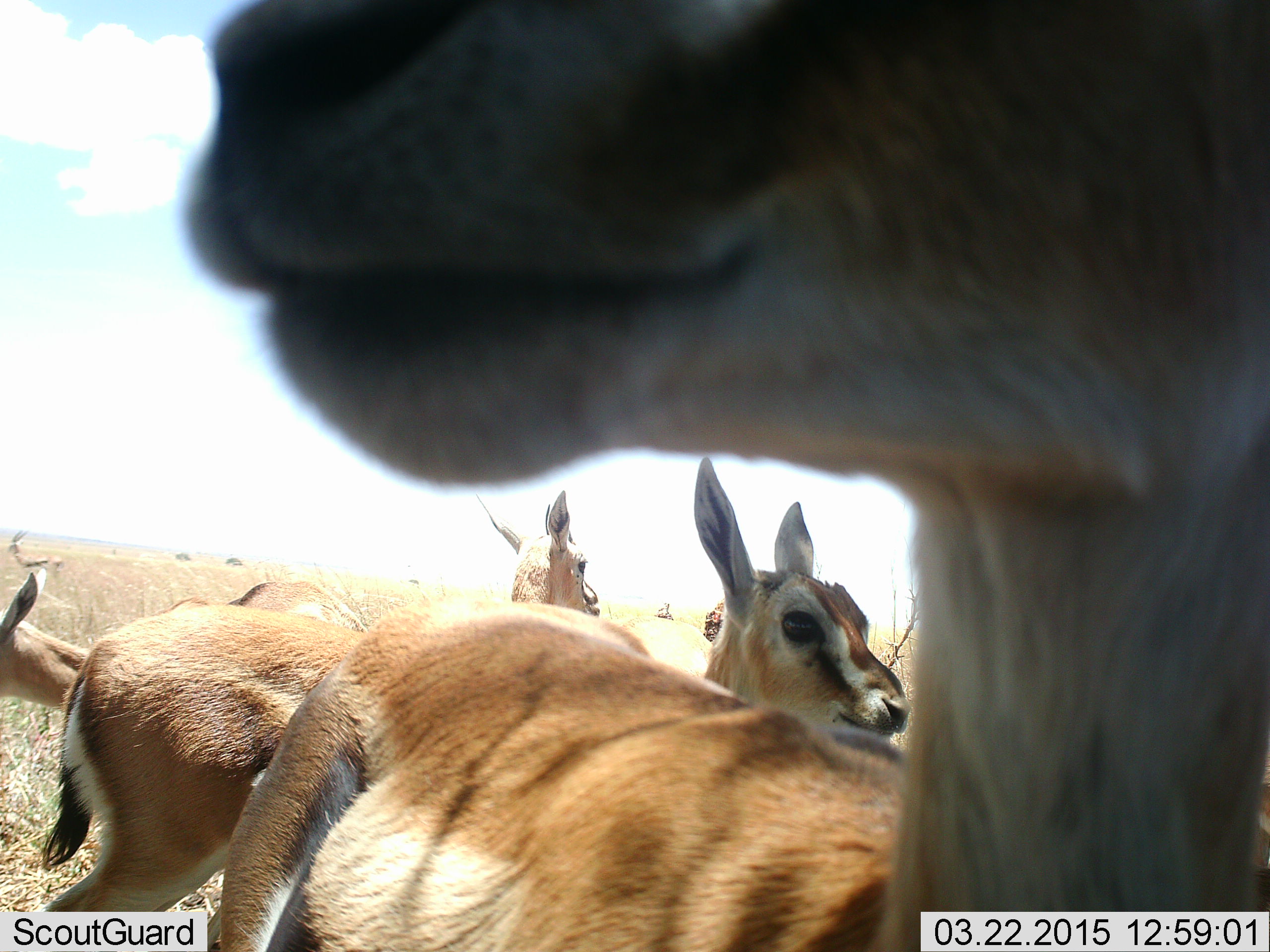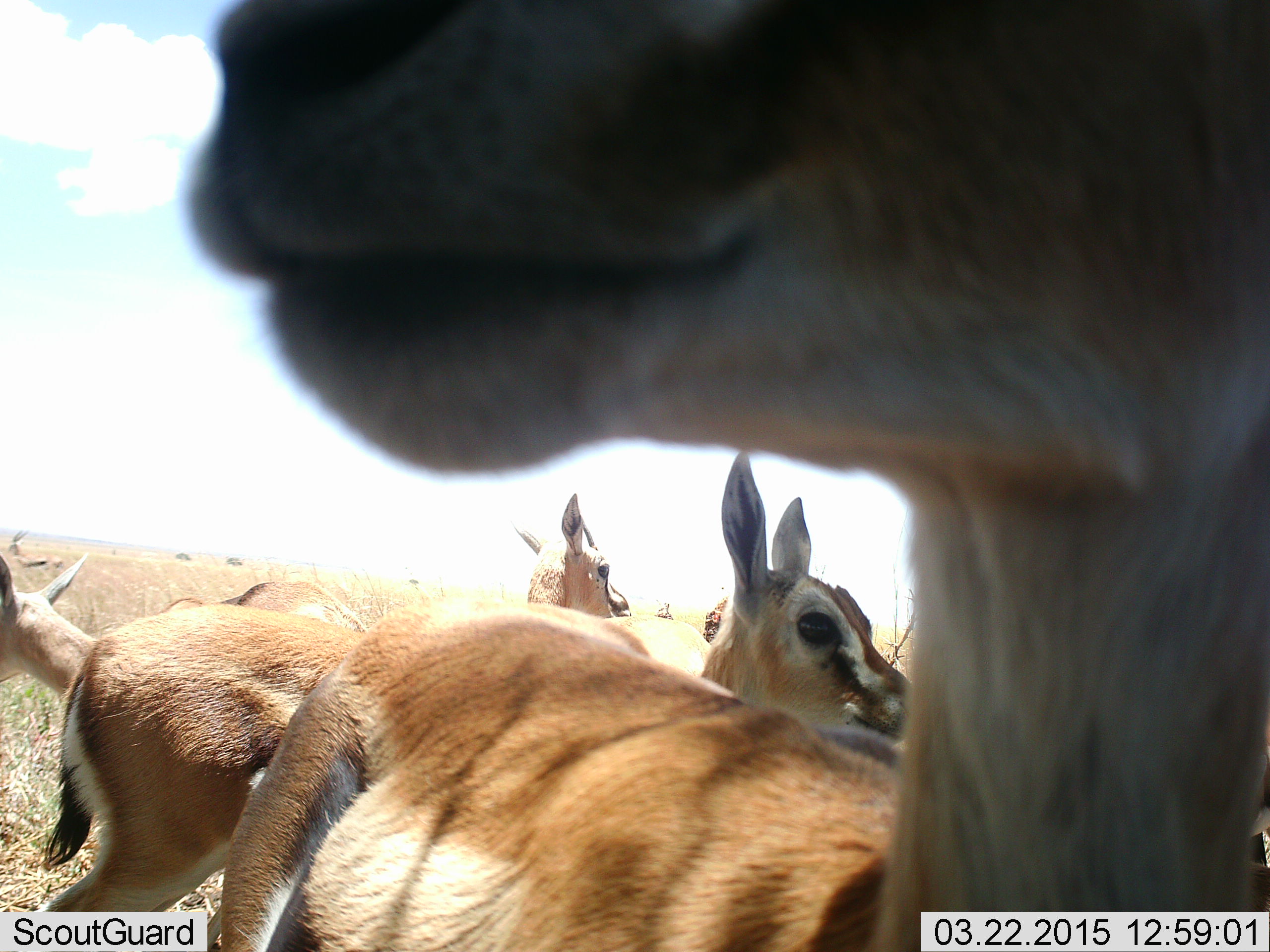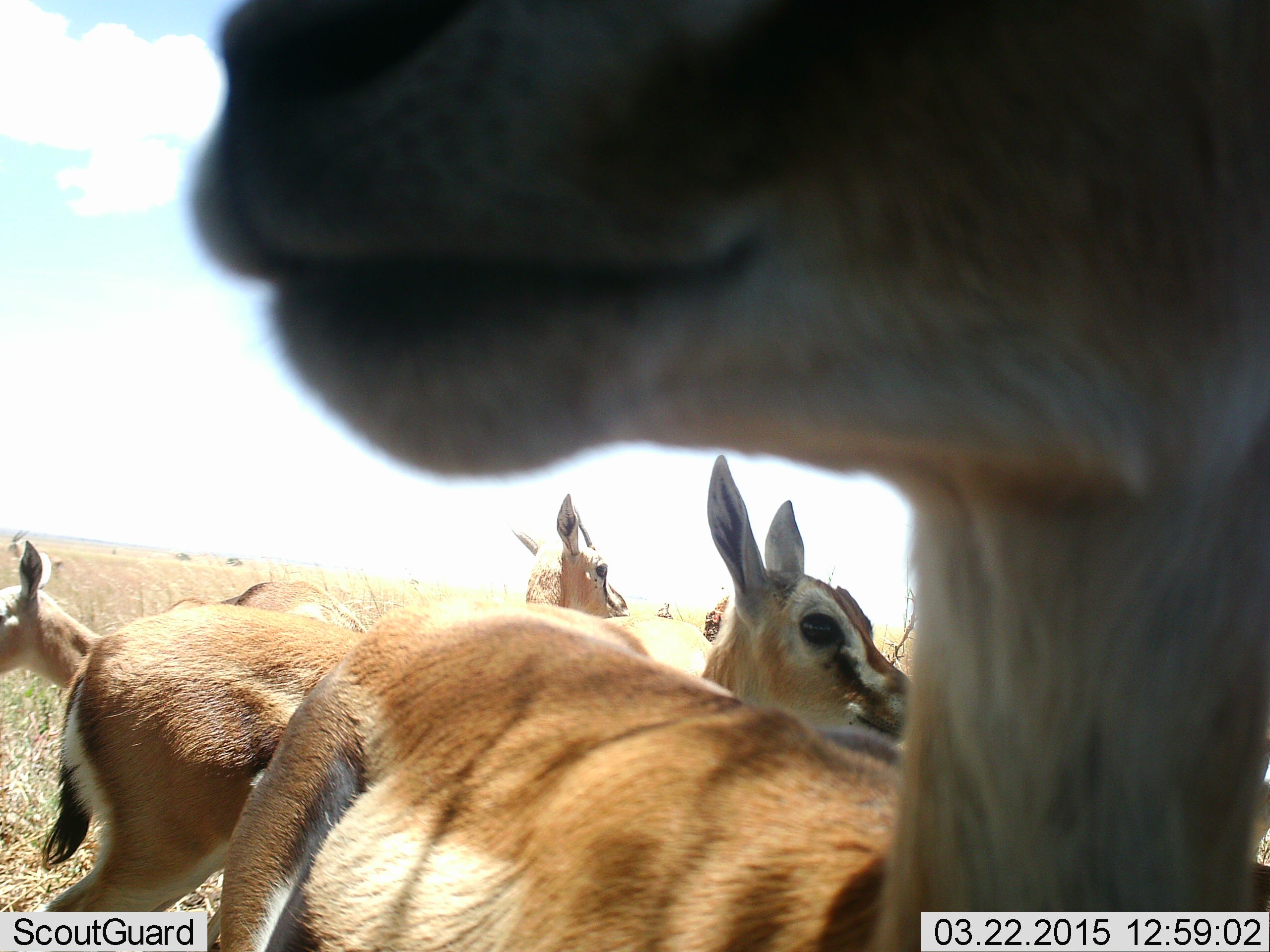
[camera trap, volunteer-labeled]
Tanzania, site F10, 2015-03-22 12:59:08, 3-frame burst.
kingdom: Animalia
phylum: Chordata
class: Mammalia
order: Artiodactyla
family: Bovidae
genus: Eudorcas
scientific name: Eudorcas thomsonii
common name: thomson's gazelle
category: gazellethomsons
Gazellethomsons (thomson's gazelle) (Eudorcas thomsonii), count 6. Behavior (volunteer vote fractions): standing 100%, resting 0%, moving 10%, interacting 10%. Young present (vote fraction): 10%. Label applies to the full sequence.